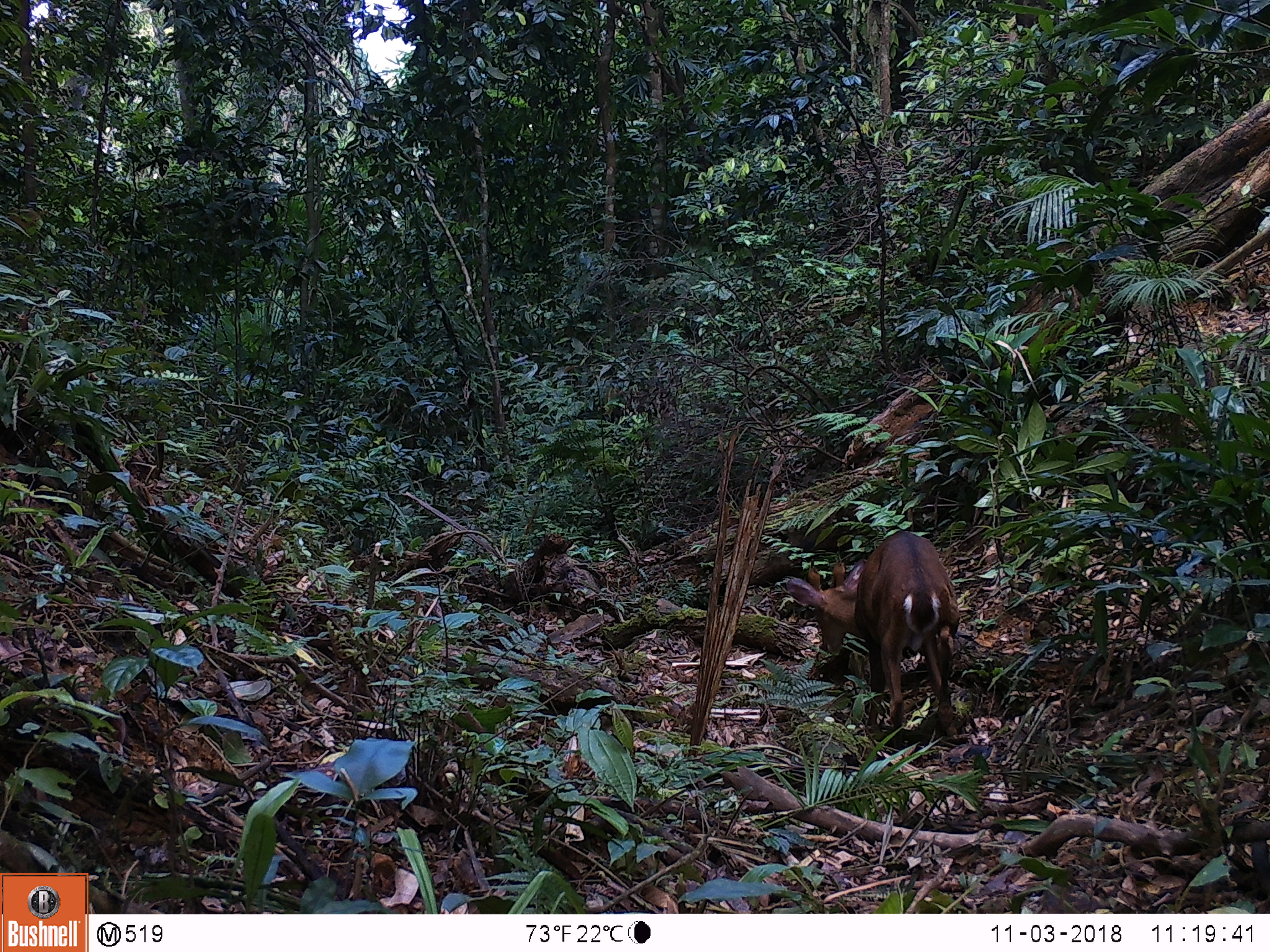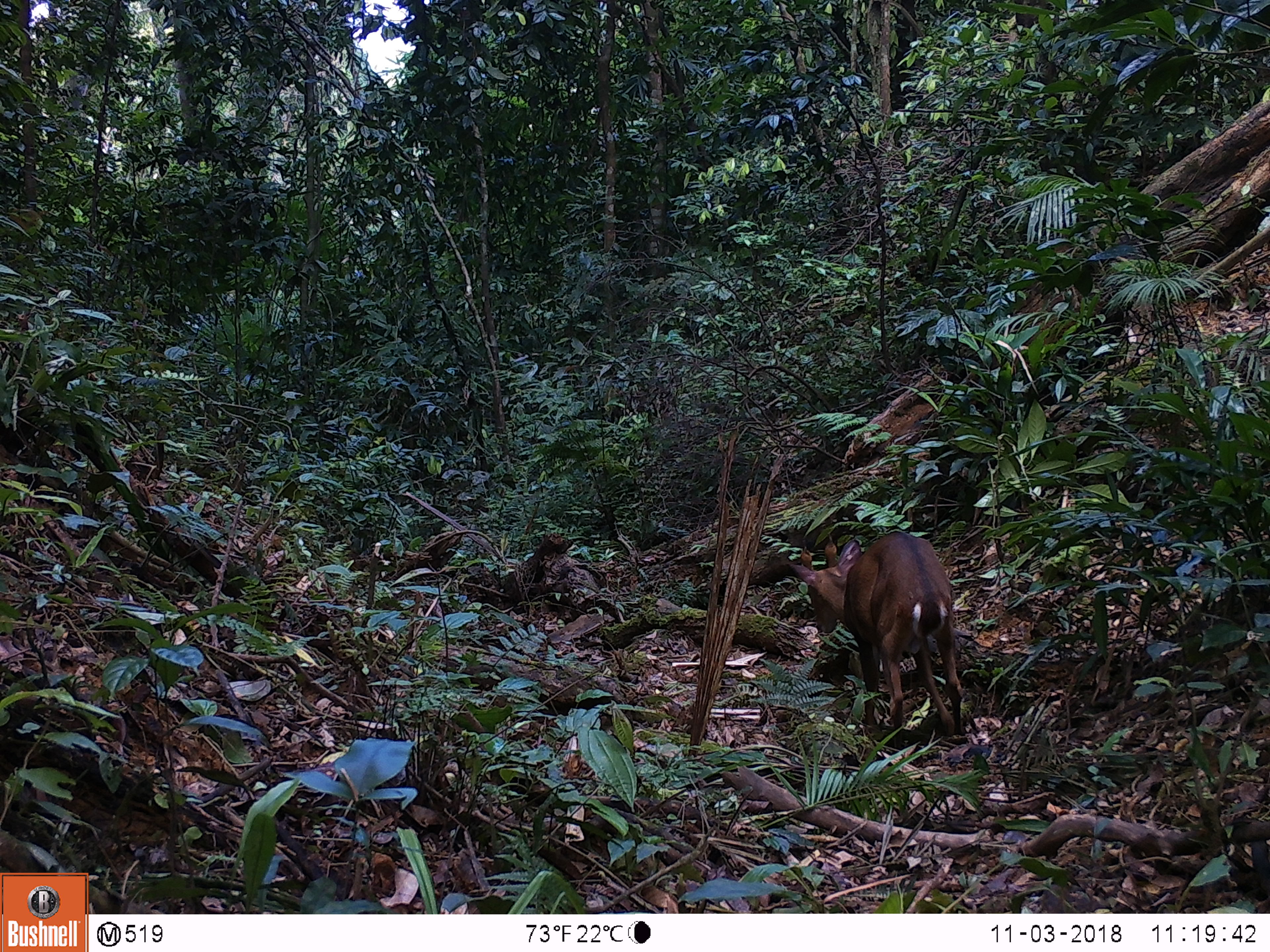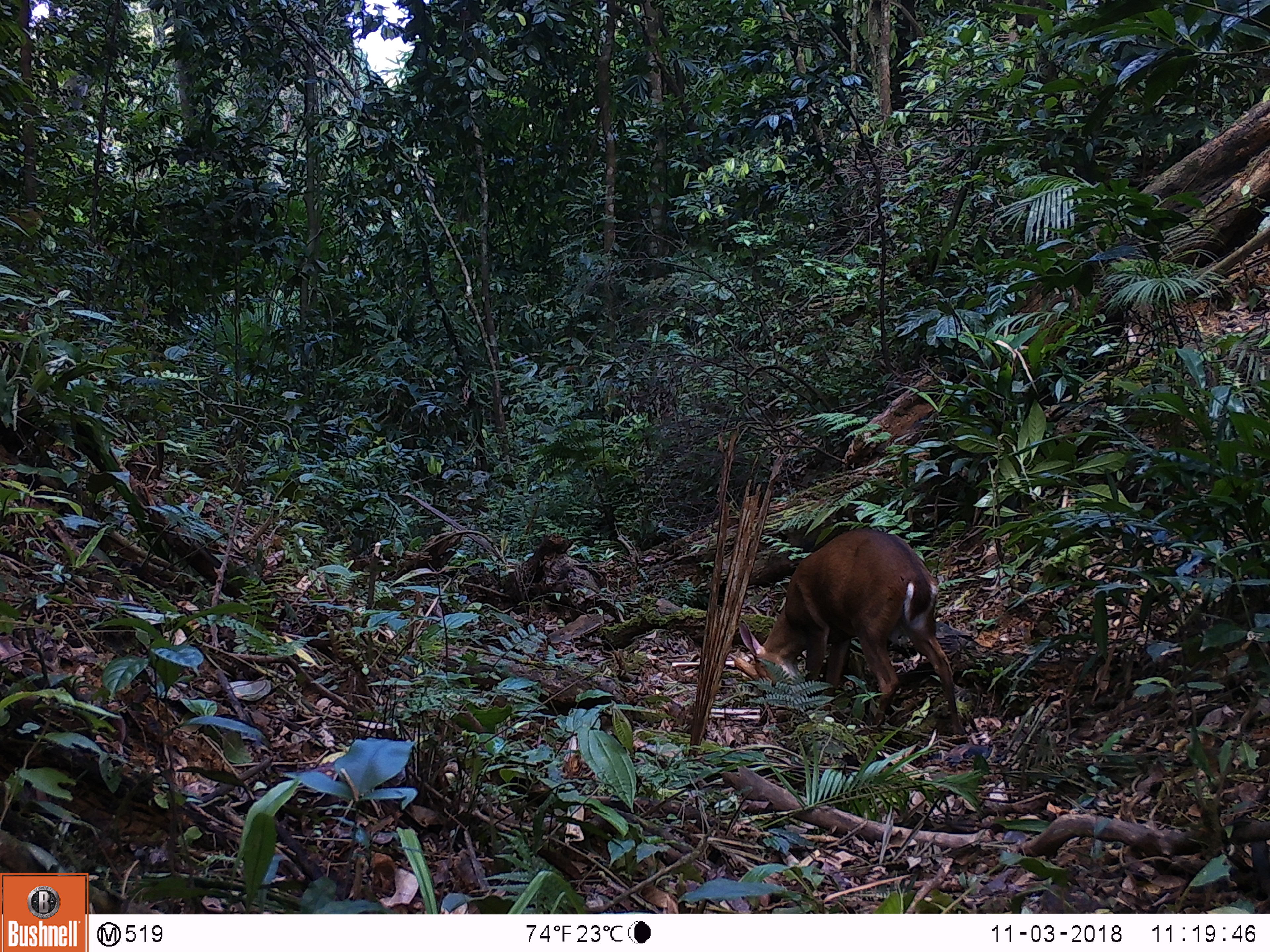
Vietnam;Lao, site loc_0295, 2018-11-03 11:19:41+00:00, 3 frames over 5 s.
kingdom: Animalia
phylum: Chordata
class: Mammalia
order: Artiodactyla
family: Cervidae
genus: Muntiacus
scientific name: Muntiacus vuquangensis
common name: large-antlered muntjac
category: large antlered muntjac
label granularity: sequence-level